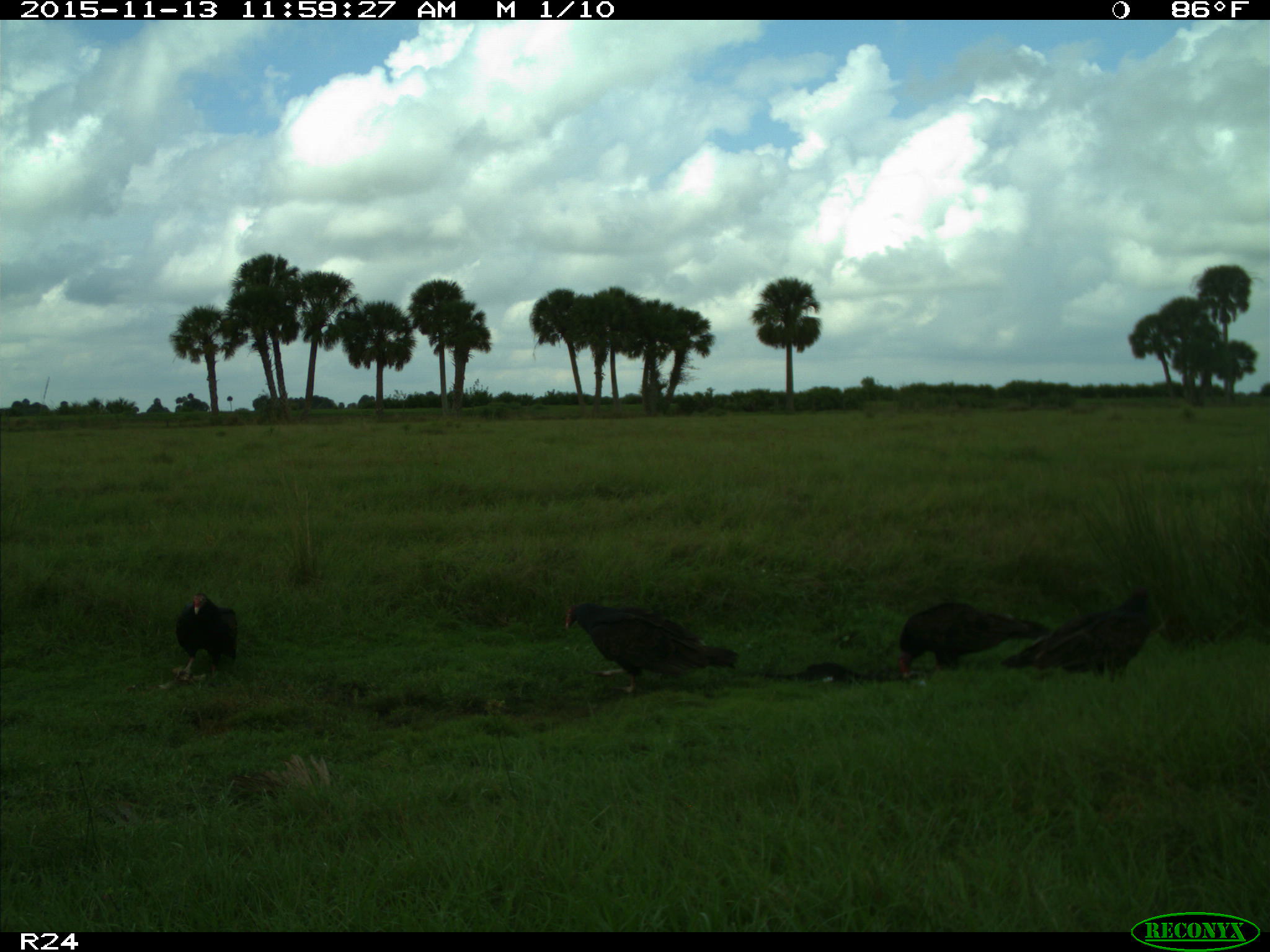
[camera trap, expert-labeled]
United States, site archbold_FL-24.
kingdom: Animalia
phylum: Chordata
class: Aves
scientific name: Aves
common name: birds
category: unidentified bird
Unidentified bird (birds) (Aves).